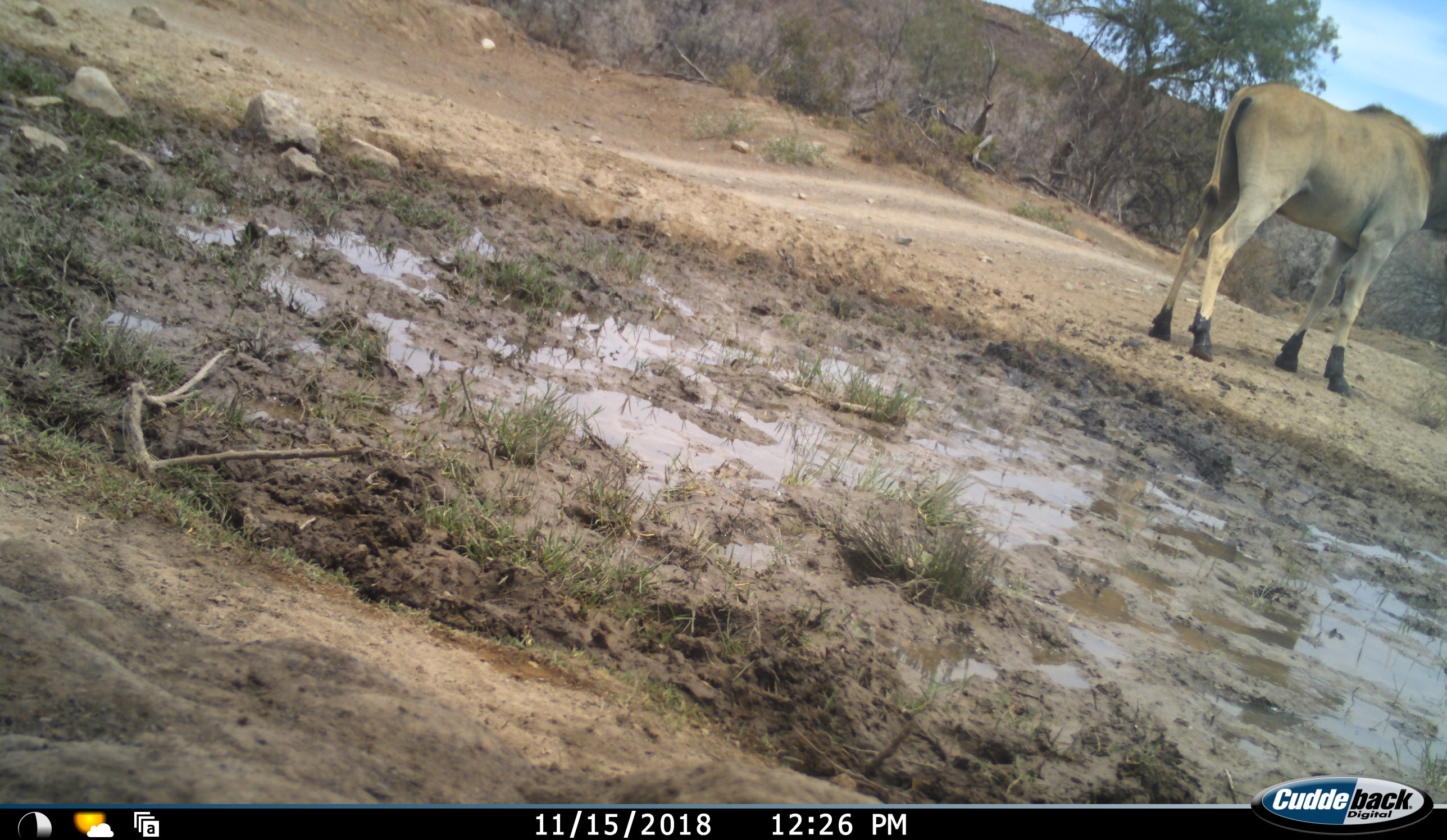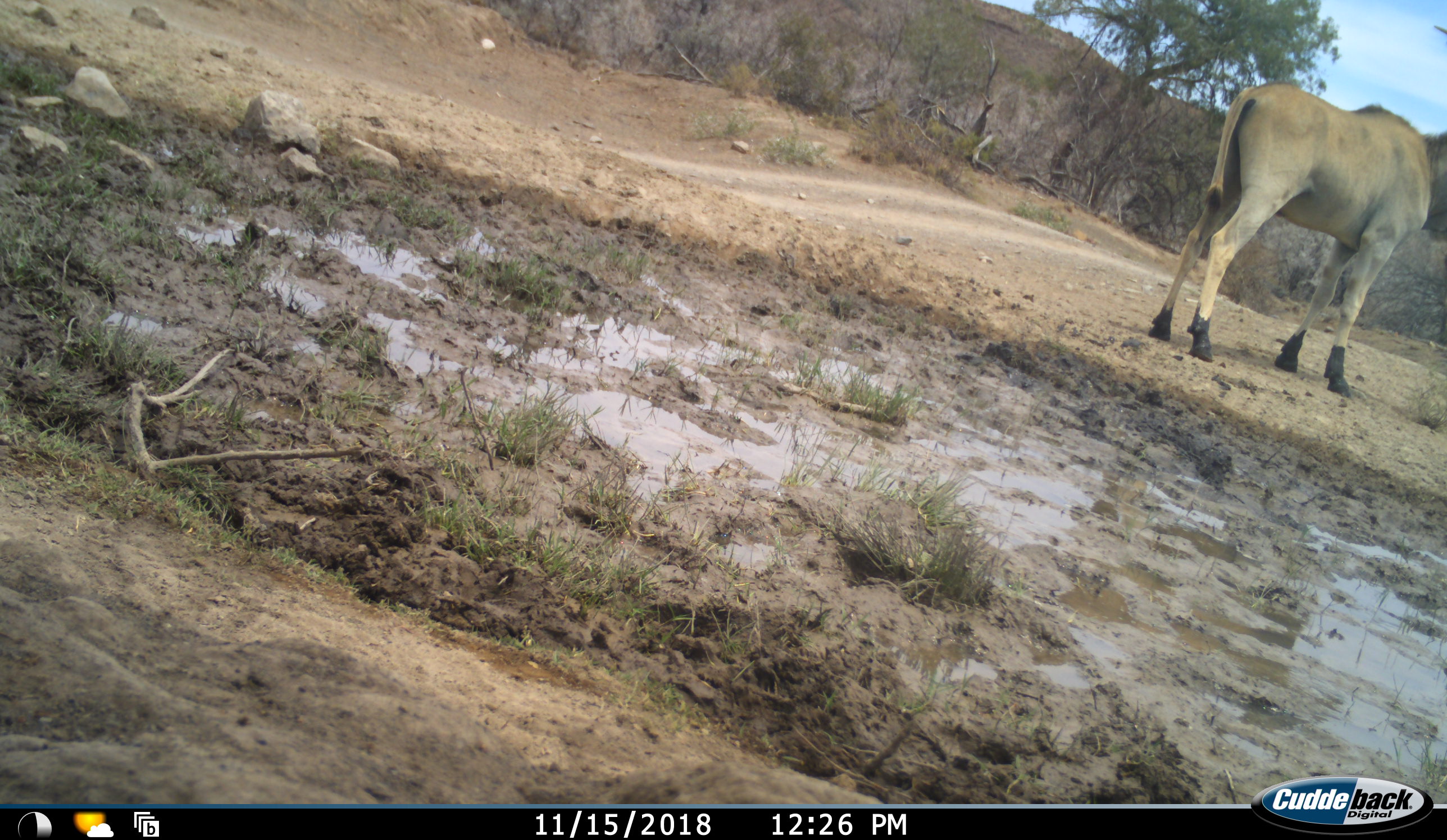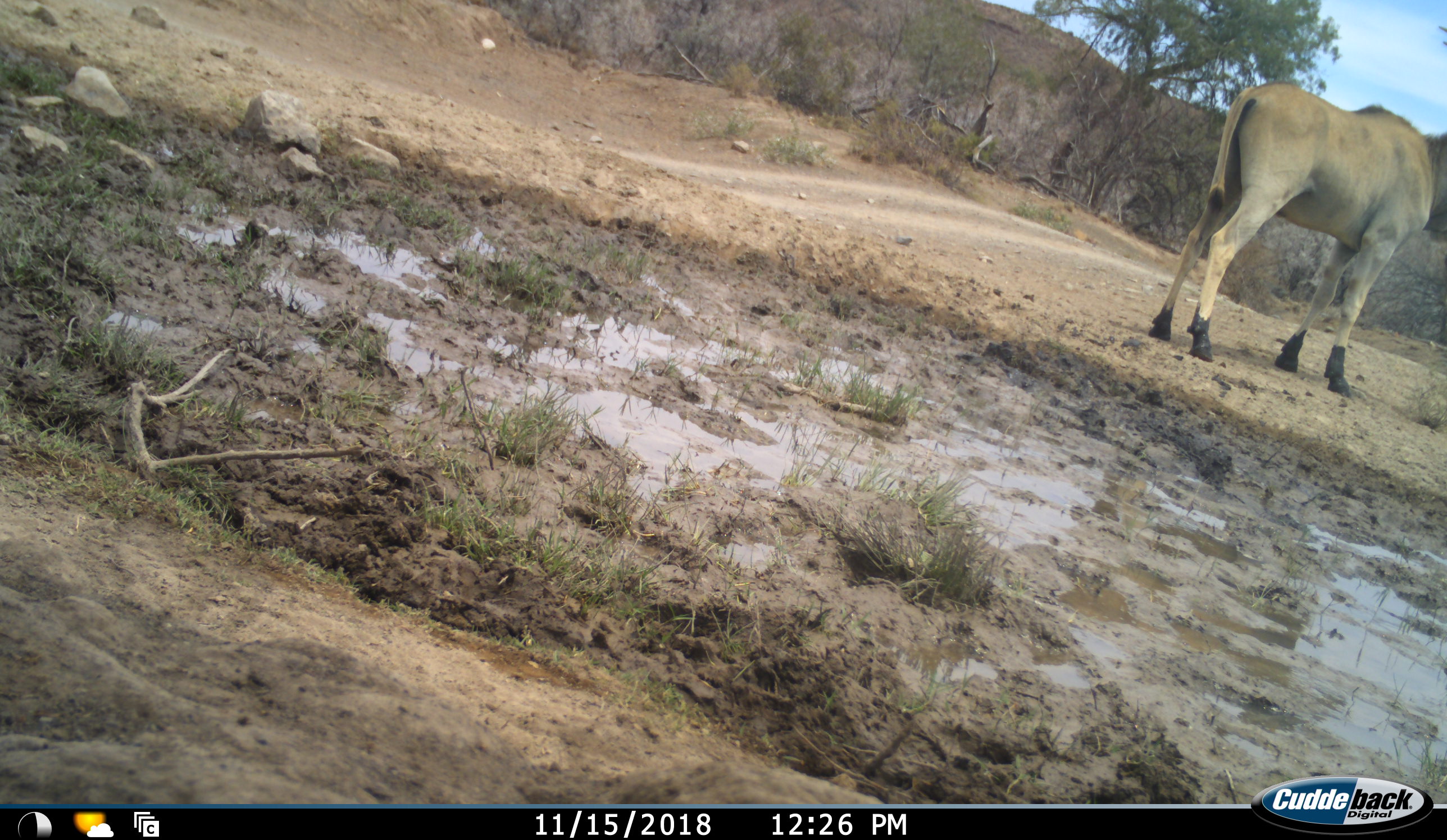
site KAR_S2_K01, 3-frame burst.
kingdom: Animalia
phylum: Chordata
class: Mammalia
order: Artiodactyla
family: Bovidae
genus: Tragelaphus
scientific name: Tragelaphus oryx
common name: eland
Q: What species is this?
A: Eland (Tragelaphus oryx).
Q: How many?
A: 1.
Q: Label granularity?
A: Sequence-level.